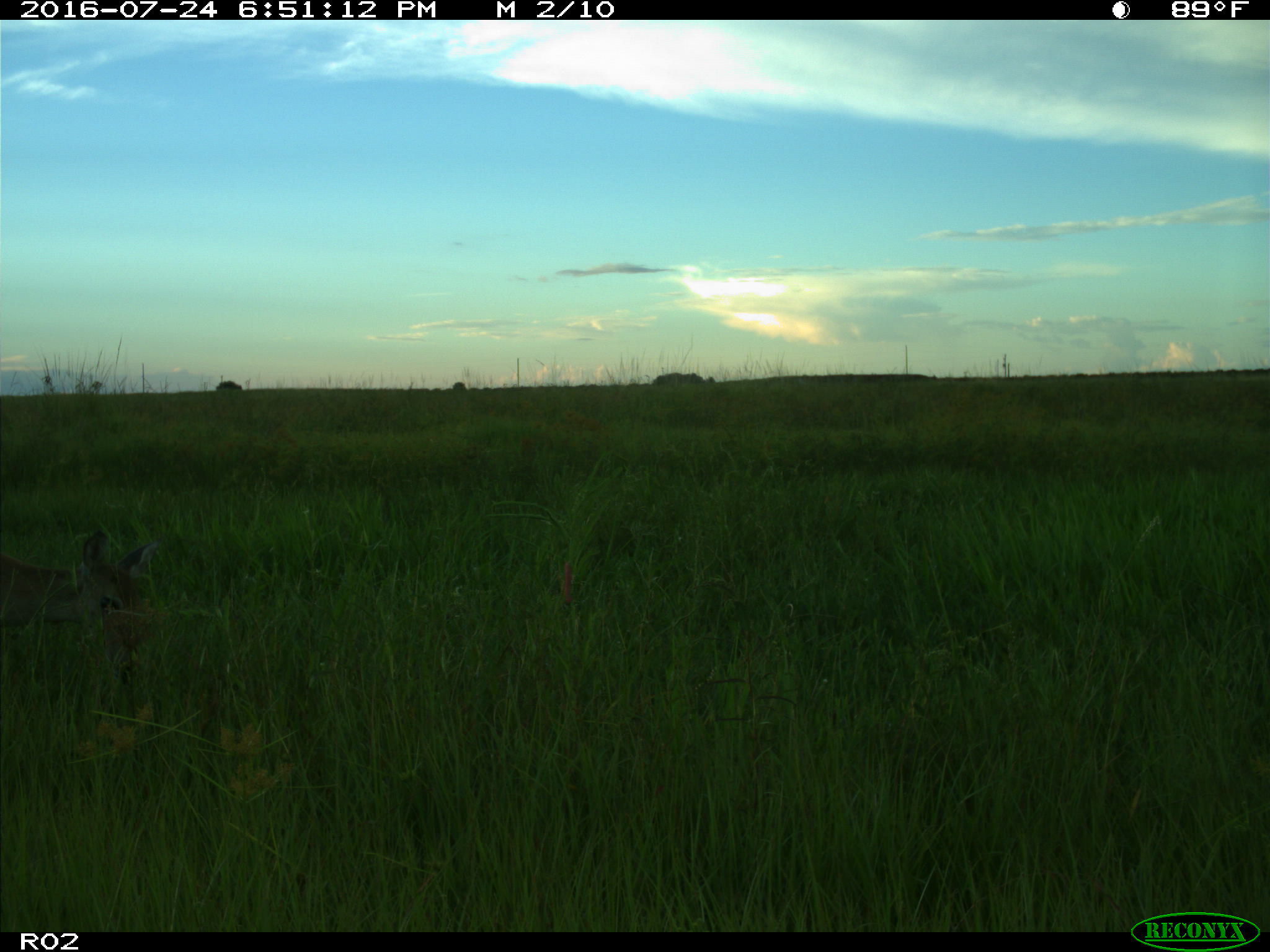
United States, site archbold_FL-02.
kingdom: Animalia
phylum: Chordata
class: Mammalia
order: Artiodactyla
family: Cervidae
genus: Odocoileus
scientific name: Odocoileus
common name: deer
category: unidentified deer